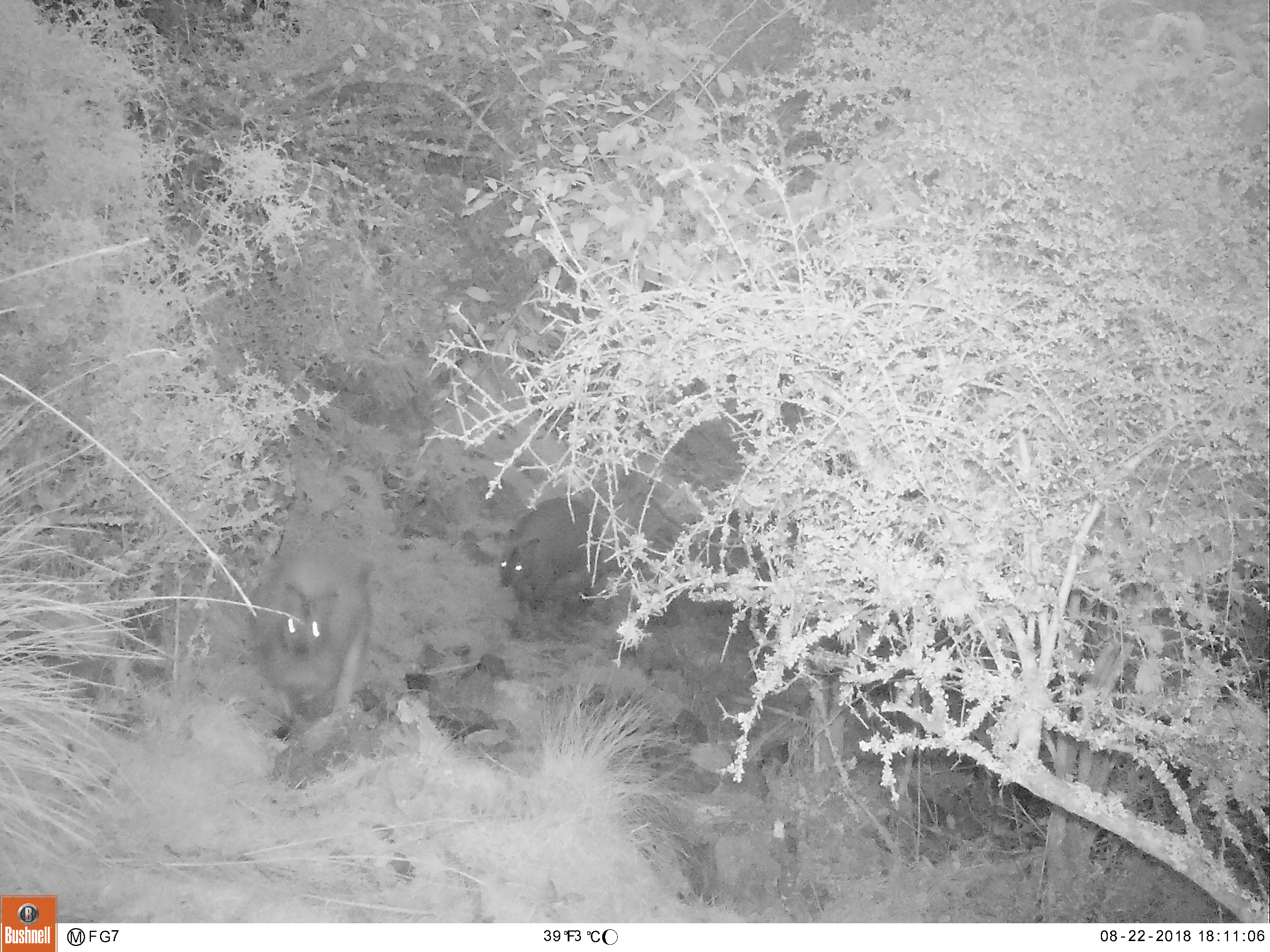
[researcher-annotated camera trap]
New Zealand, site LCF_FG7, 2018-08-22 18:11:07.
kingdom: Animalia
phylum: Chordata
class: Mammalia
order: Diprotodontia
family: Macropodidae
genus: Notamacropus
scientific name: Notamacropus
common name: wallaby